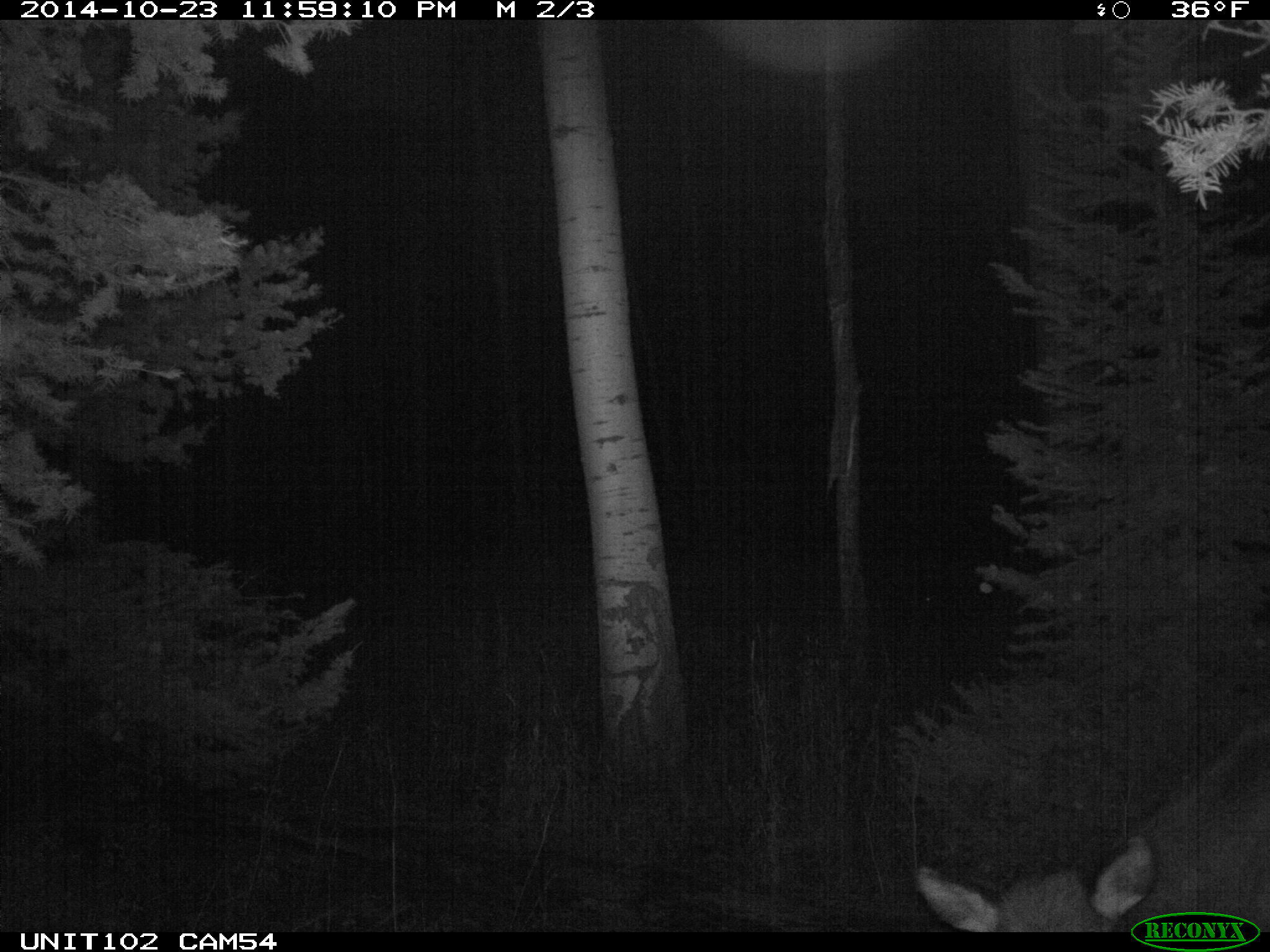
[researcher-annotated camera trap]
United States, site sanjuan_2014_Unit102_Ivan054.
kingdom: Animalia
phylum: Chordata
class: Mammalia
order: Artiodactyla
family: Cervidae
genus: Cervus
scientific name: Cervus elaphus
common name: red deer